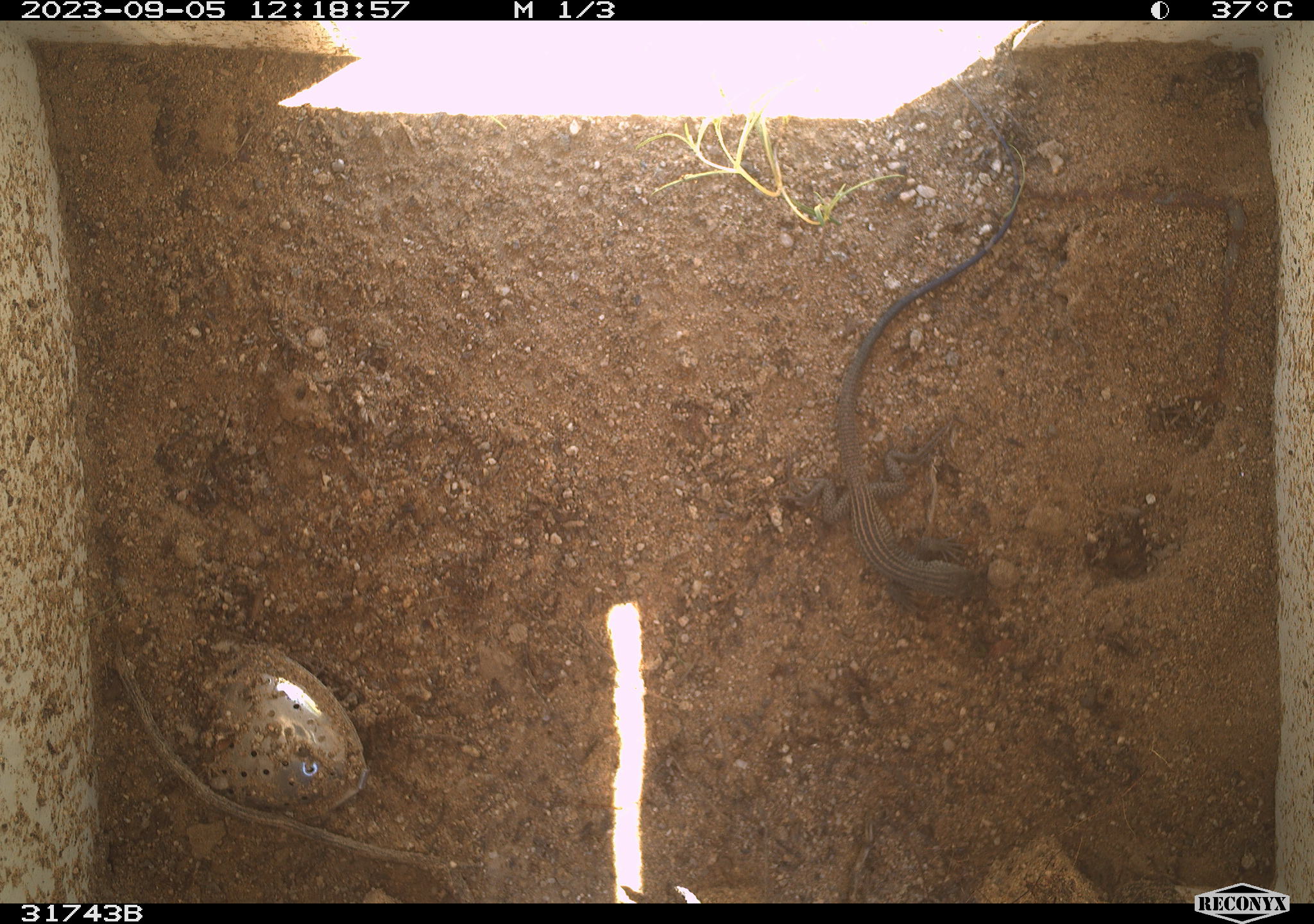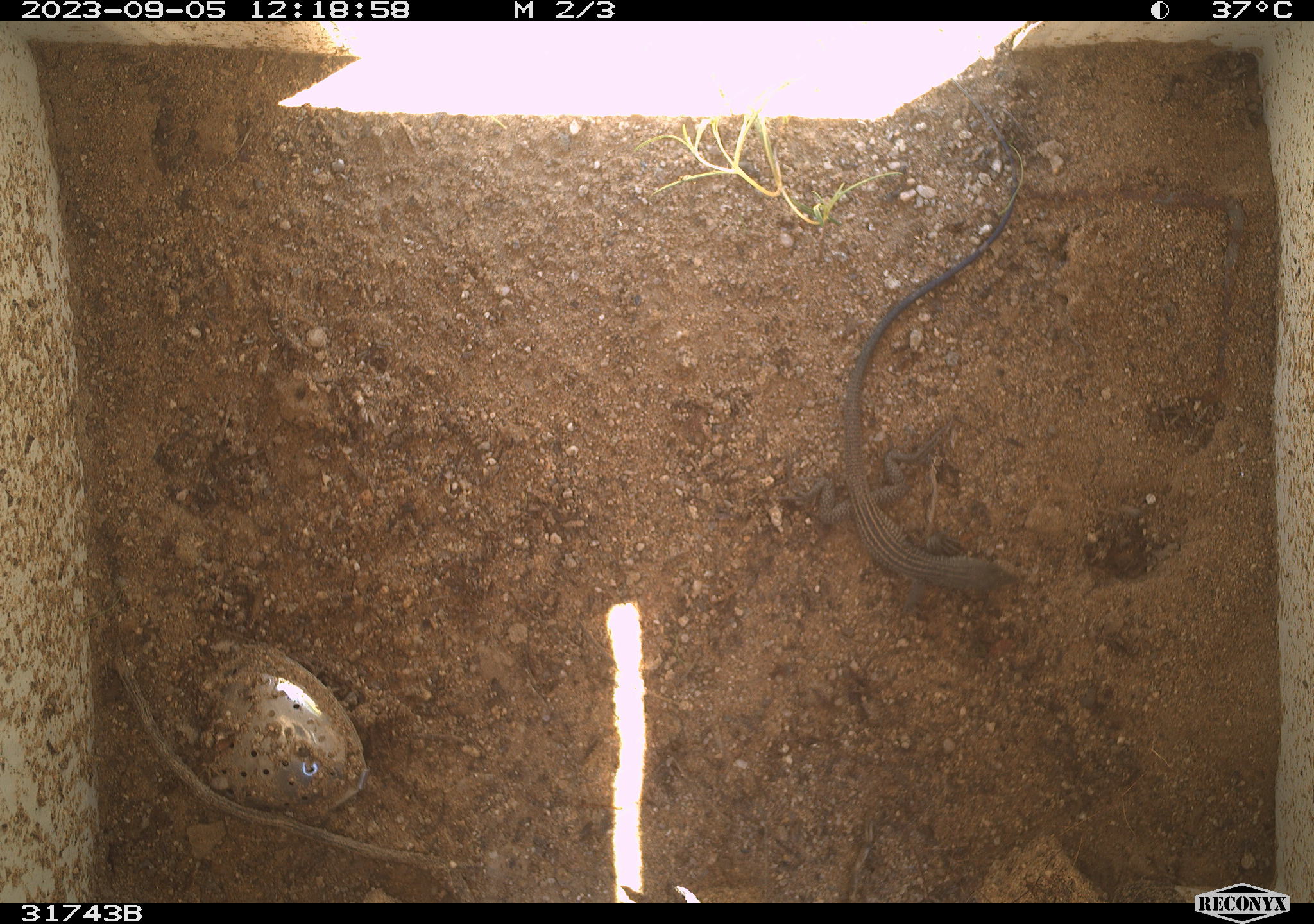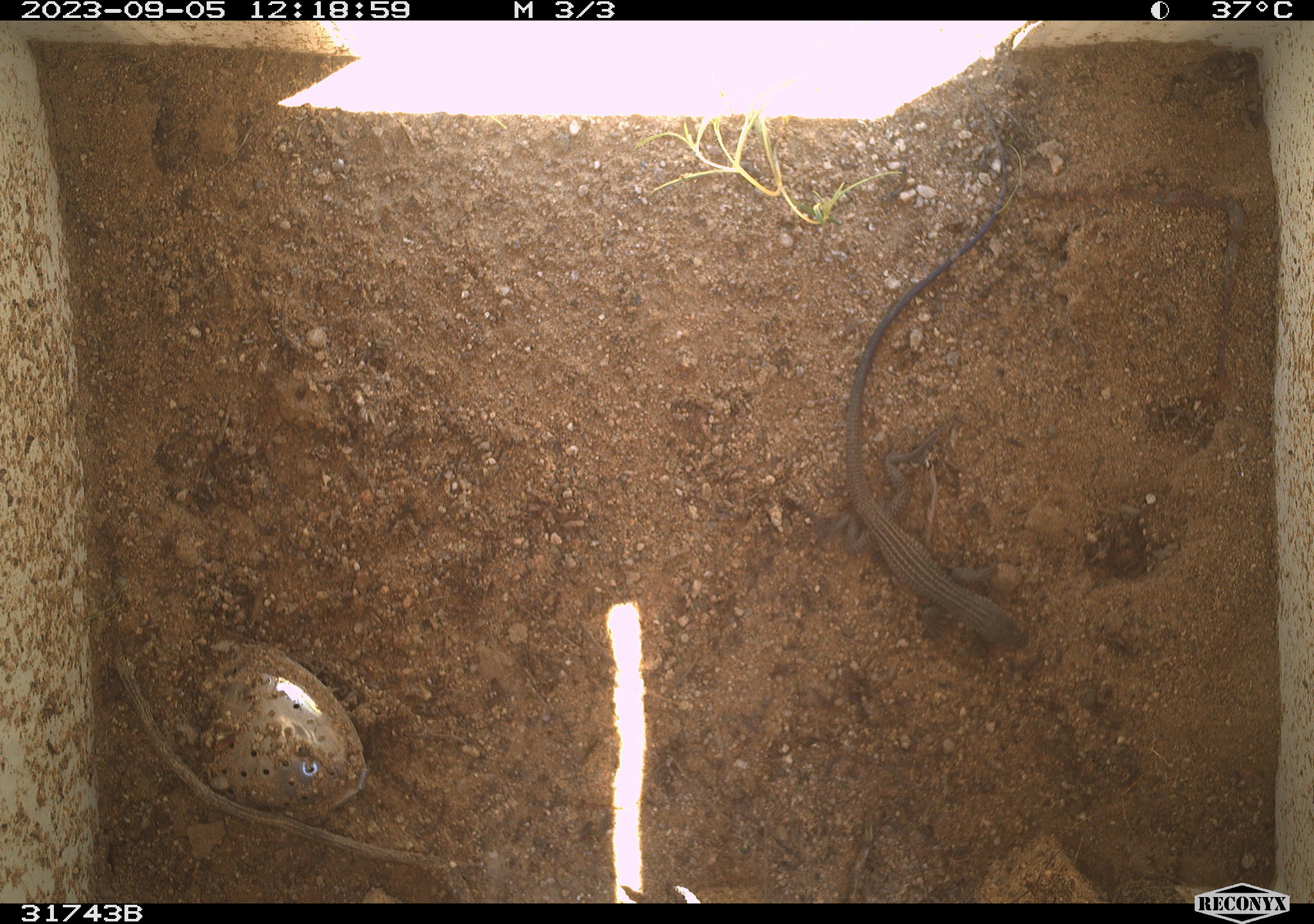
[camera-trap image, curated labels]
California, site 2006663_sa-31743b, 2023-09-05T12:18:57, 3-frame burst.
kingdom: Animalia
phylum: Chordata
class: Reptilia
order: Squamata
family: Teiidae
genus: Aspidoscelis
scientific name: Aspidoscelis tigris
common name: western whiptail